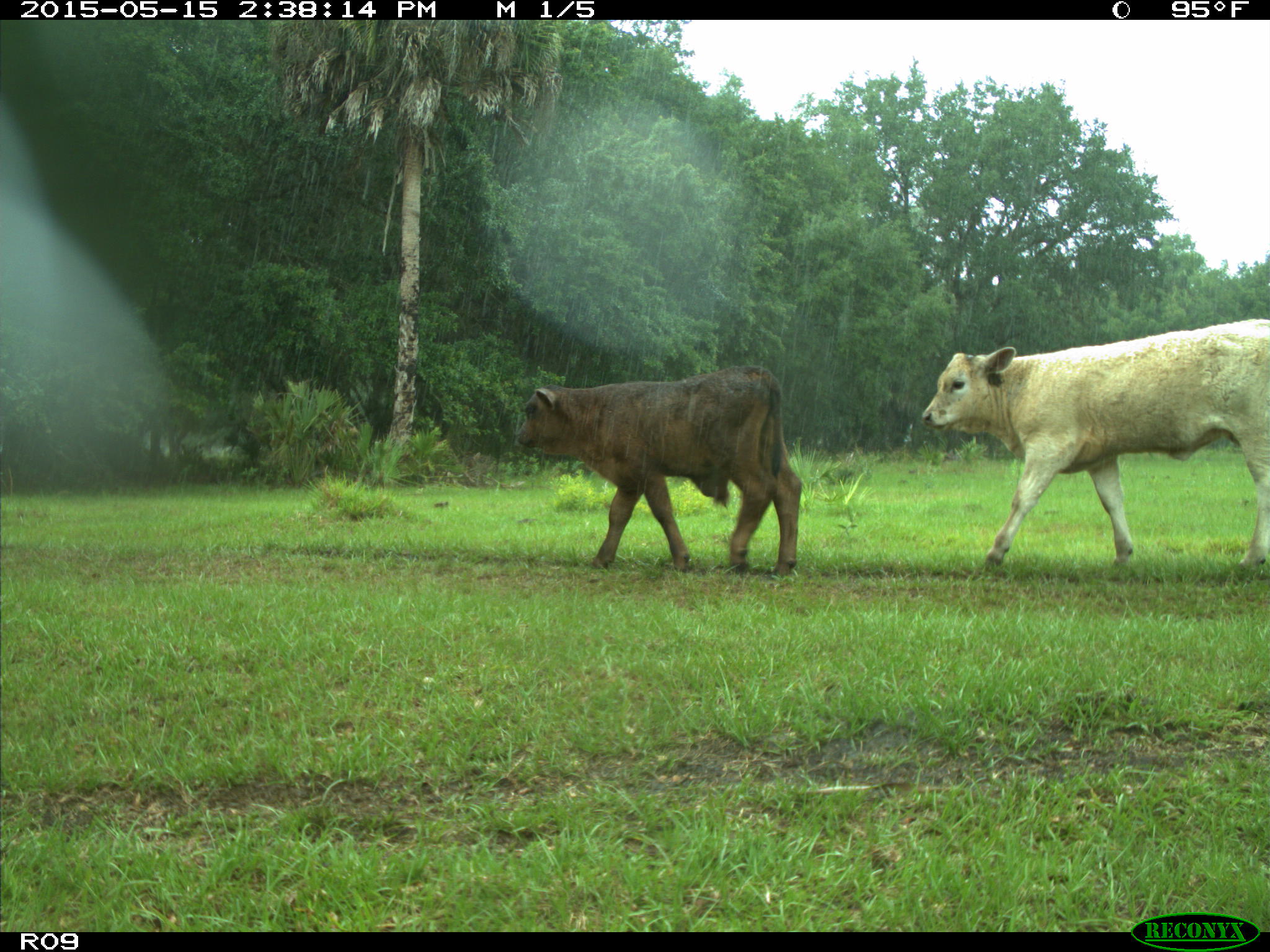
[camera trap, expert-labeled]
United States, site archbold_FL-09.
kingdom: Animalia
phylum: Chordata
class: Mammalia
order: Artiodactyla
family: Bovidae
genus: Bos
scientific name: Bos taurus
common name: domestic cow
Bos taurus (domestic cow).